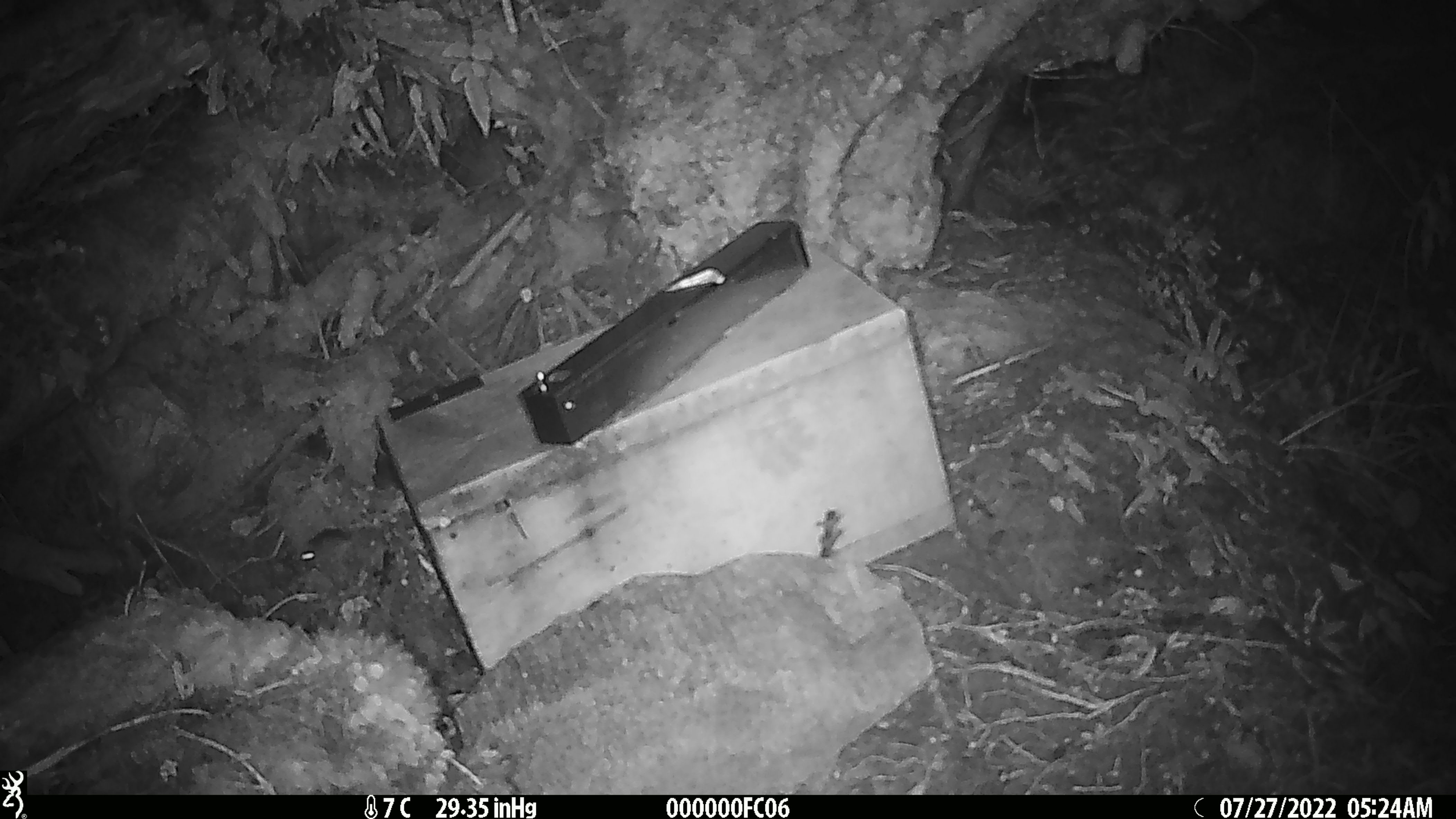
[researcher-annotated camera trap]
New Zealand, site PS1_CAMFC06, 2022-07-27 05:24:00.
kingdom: Animalia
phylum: Chordata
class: Mammalia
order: Rodentia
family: Muridae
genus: Mus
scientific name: Mus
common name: mouse